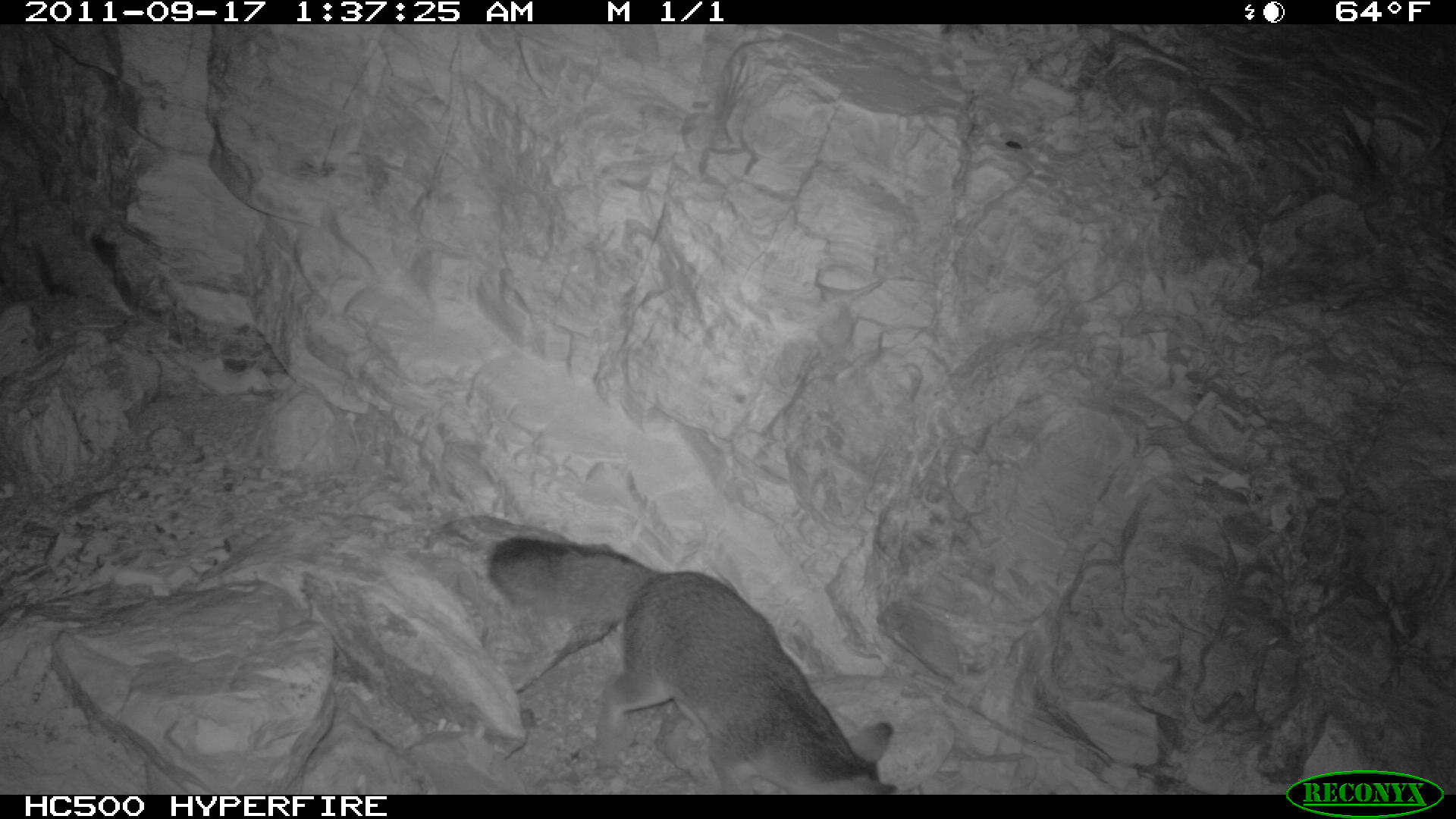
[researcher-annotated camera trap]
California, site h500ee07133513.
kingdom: Animalia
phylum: Chordata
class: Mammalia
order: Carnivora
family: Canidae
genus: Urocyon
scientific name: Urocyon littoralis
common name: island fox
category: fox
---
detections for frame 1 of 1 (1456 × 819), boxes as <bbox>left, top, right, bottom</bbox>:
fox: <bbox>487, 535, 897, 795</bbox>